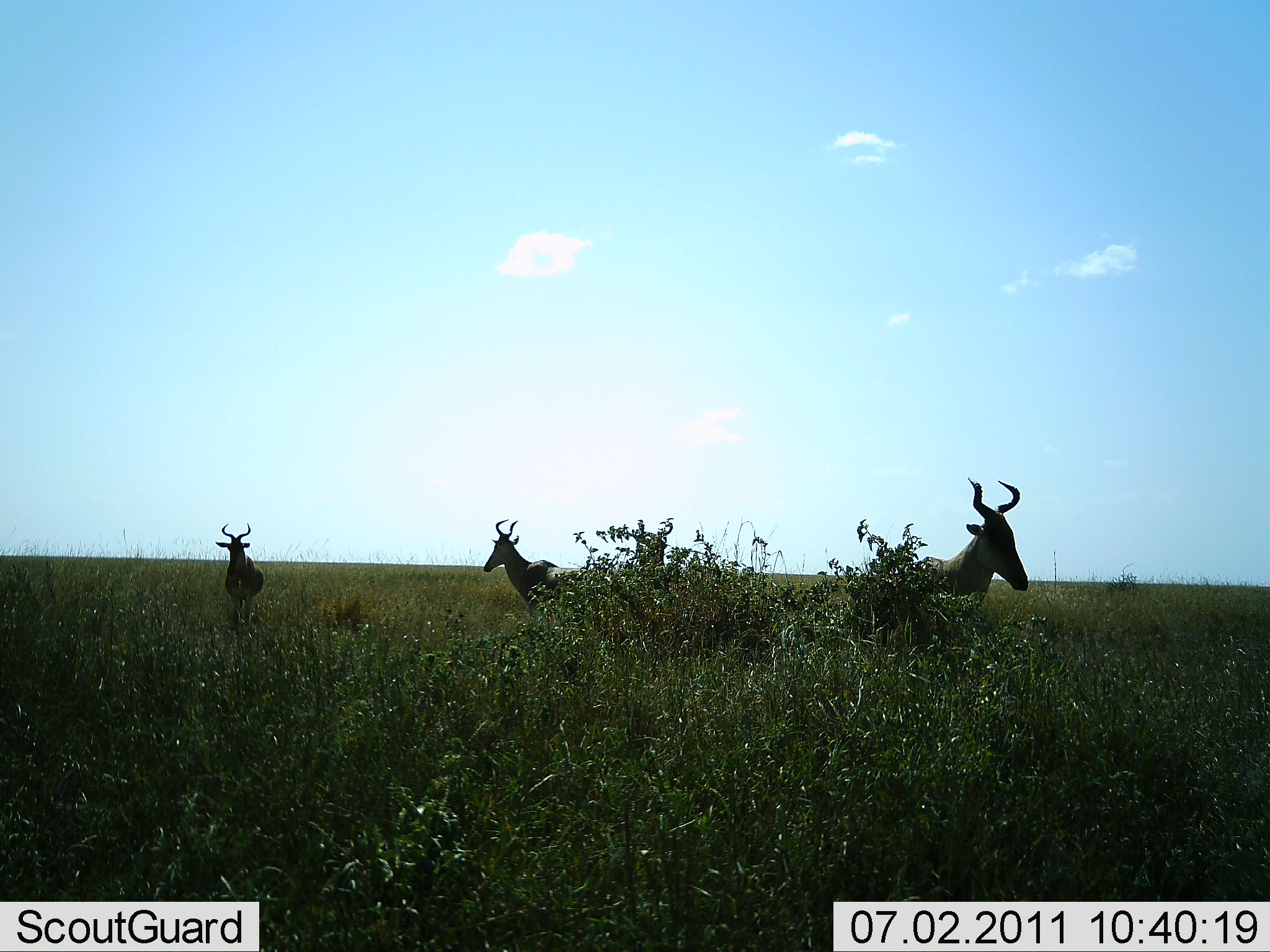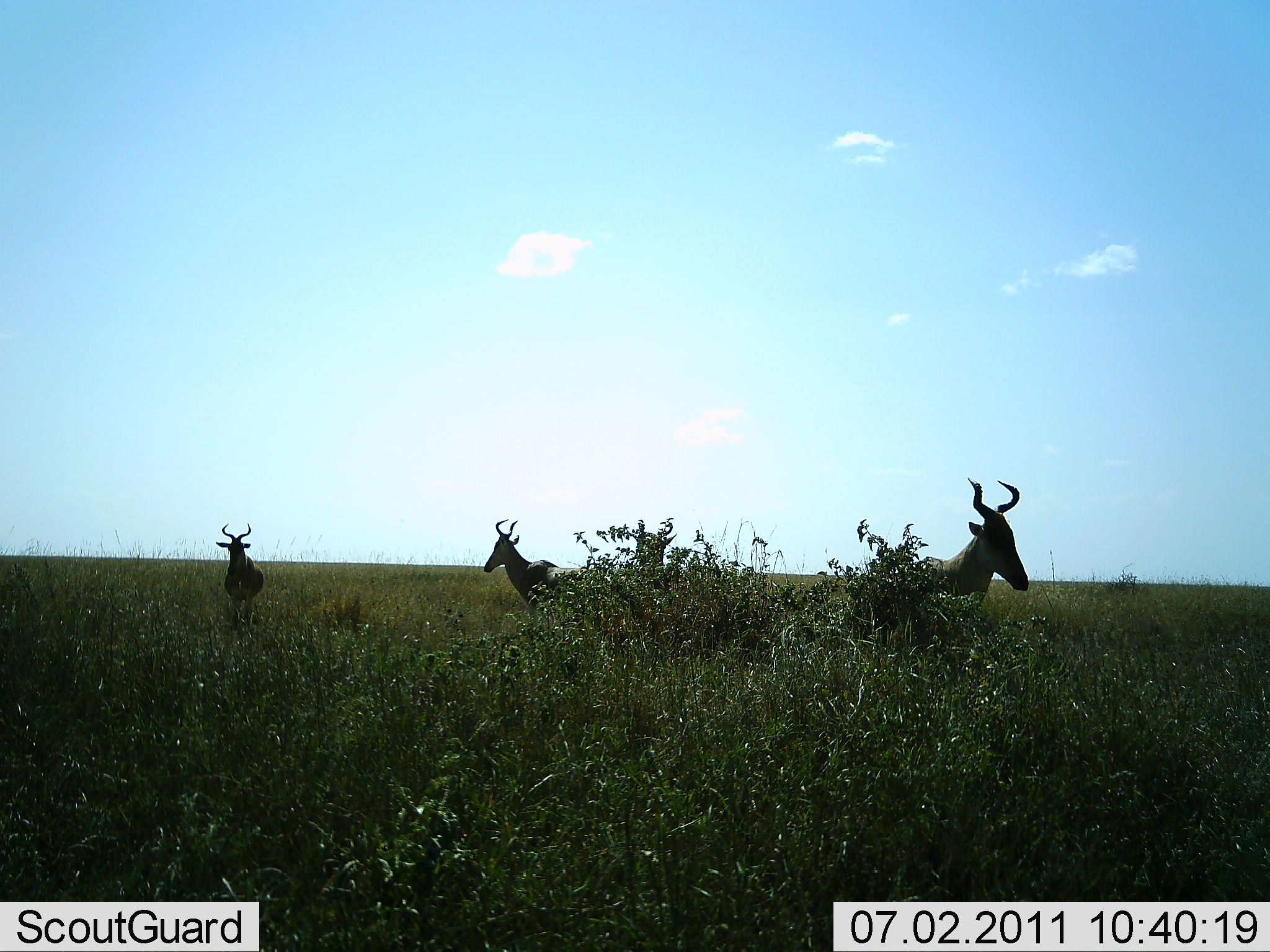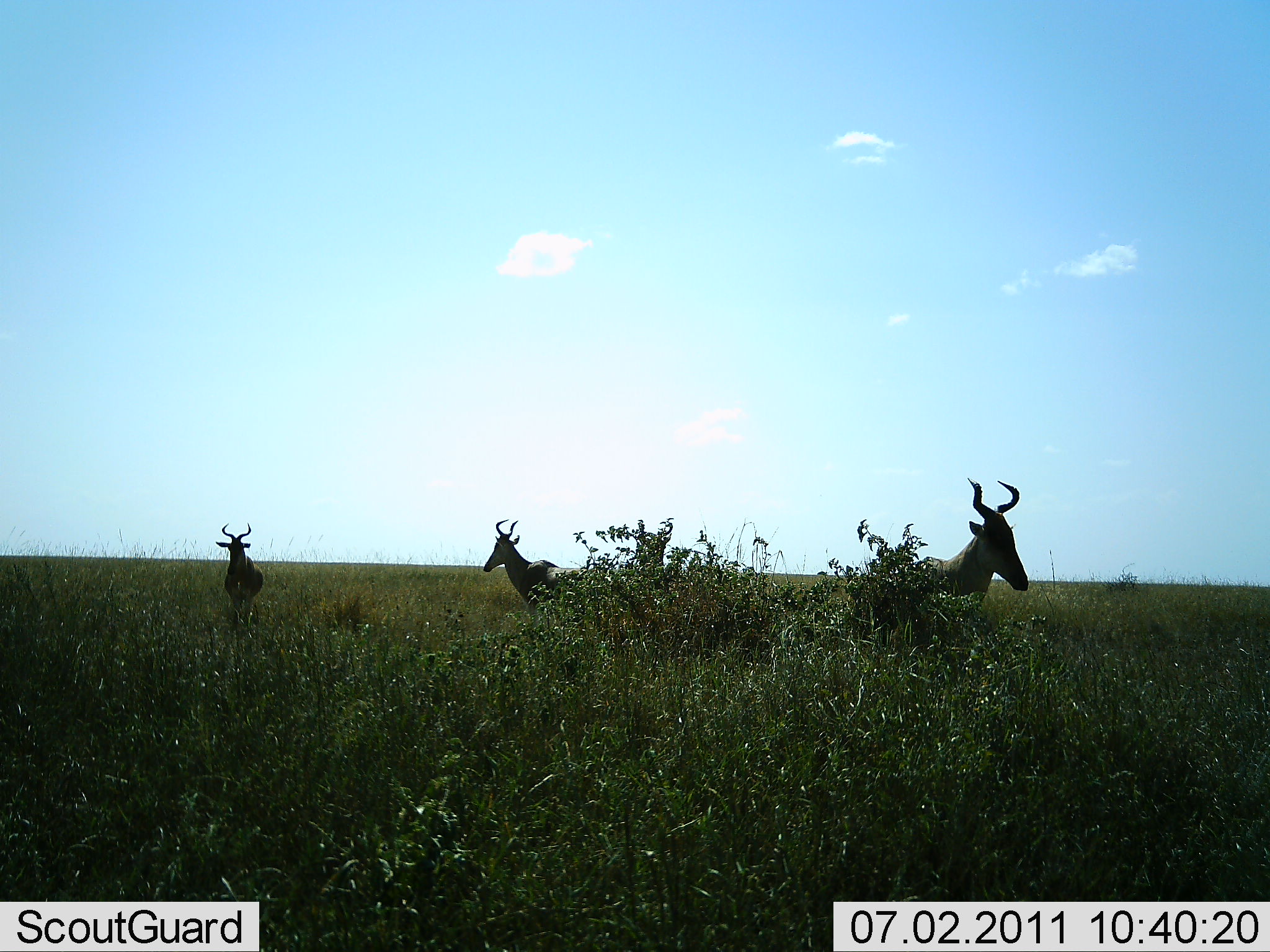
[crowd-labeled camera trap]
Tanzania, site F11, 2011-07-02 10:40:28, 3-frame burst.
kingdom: Animalia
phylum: Chordata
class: Mammalia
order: Artiodactyla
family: Bovidae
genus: Alcelaphus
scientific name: Alcelaphus buselaphus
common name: hartebeest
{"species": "hartebeest (Alcelaphus buselaphus)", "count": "3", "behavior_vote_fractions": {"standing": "100%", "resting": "0%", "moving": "0%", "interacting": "0%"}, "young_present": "0%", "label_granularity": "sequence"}